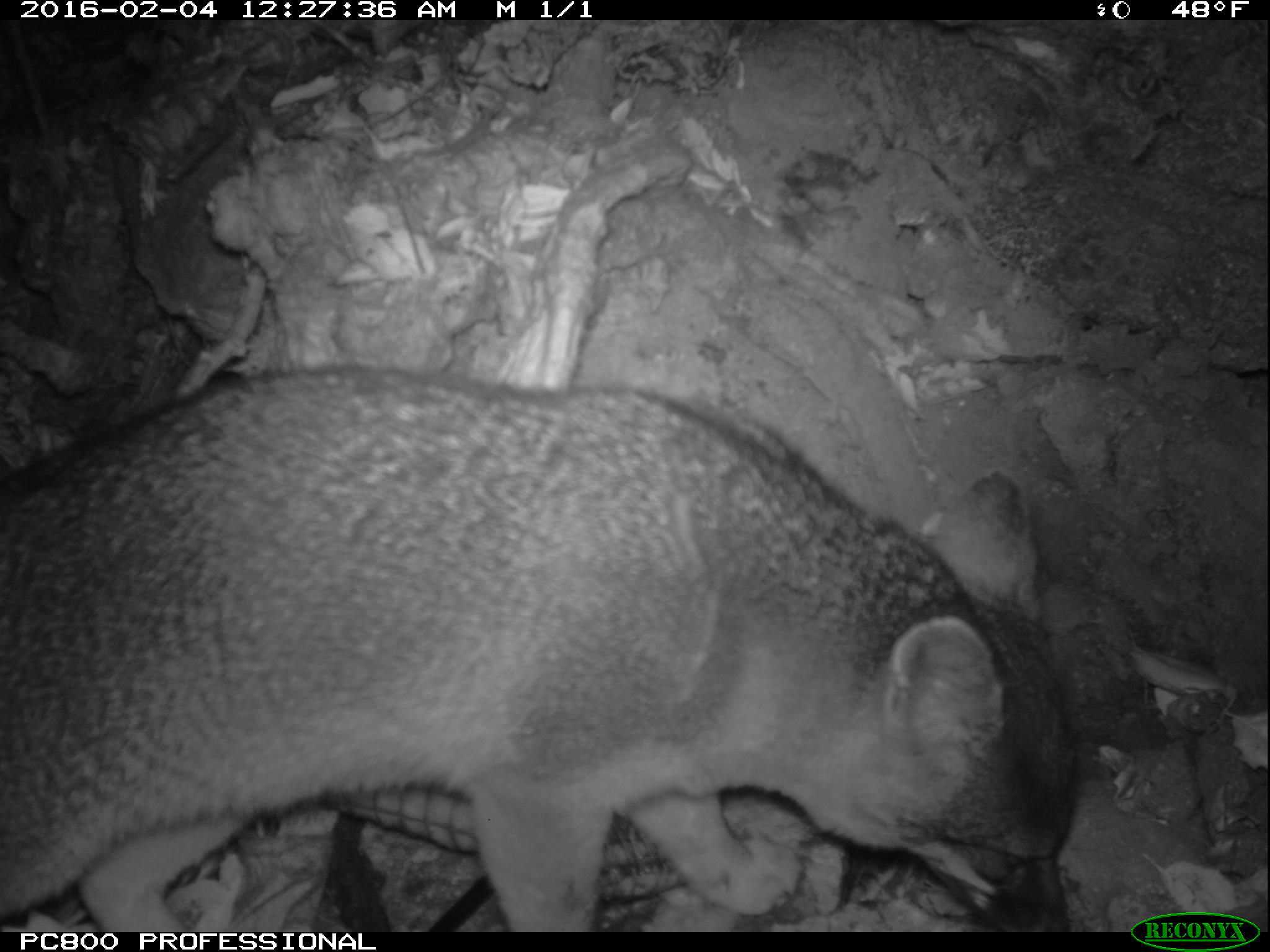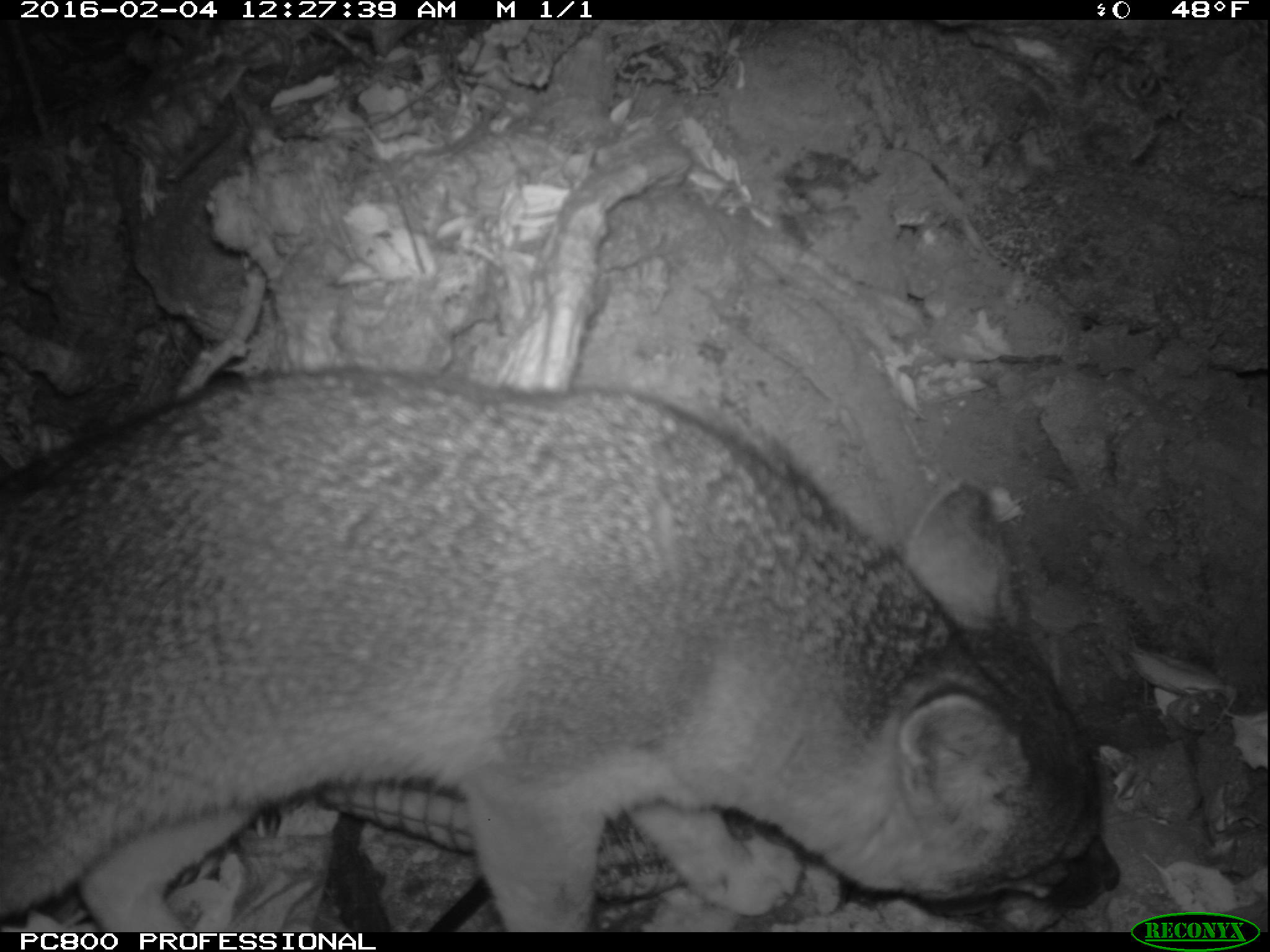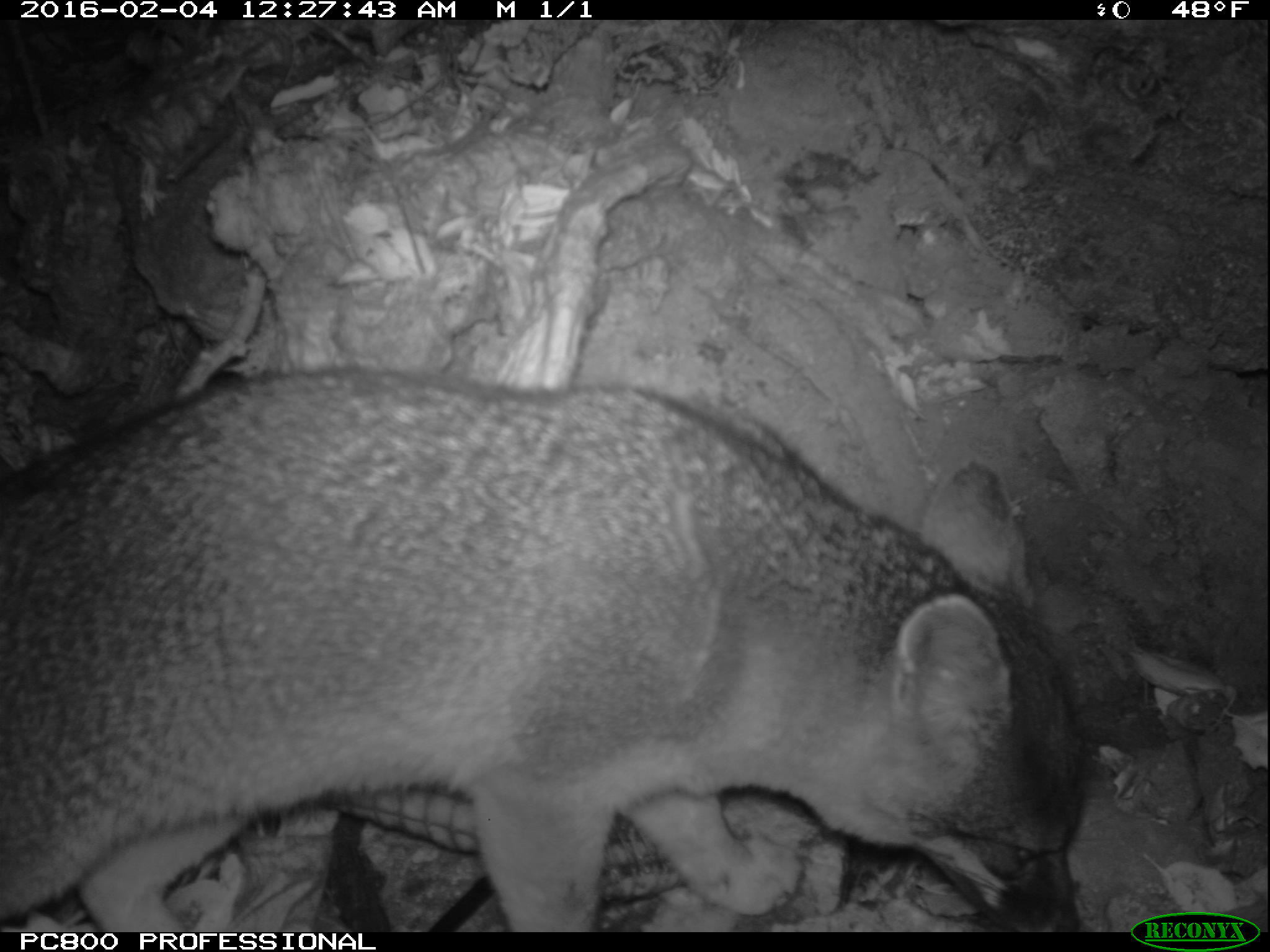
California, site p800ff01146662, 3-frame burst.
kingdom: Animalia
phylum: Chordata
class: Mammalia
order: Carnivora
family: Canidae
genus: Urocyon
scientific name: Urocyon littoralis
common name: island fox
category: fox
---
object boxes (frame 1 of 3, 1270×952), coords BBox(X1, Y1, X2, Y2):
fox: BBox(0, 368, 1081, 931)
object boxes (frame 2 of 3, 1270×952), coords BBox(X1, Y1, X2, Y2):
fox: BBox(0, 366, 1124, 930)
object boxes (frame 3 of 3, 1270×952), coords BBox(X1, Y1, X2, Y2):
fox: BBox(0, 368, 1090, 932)